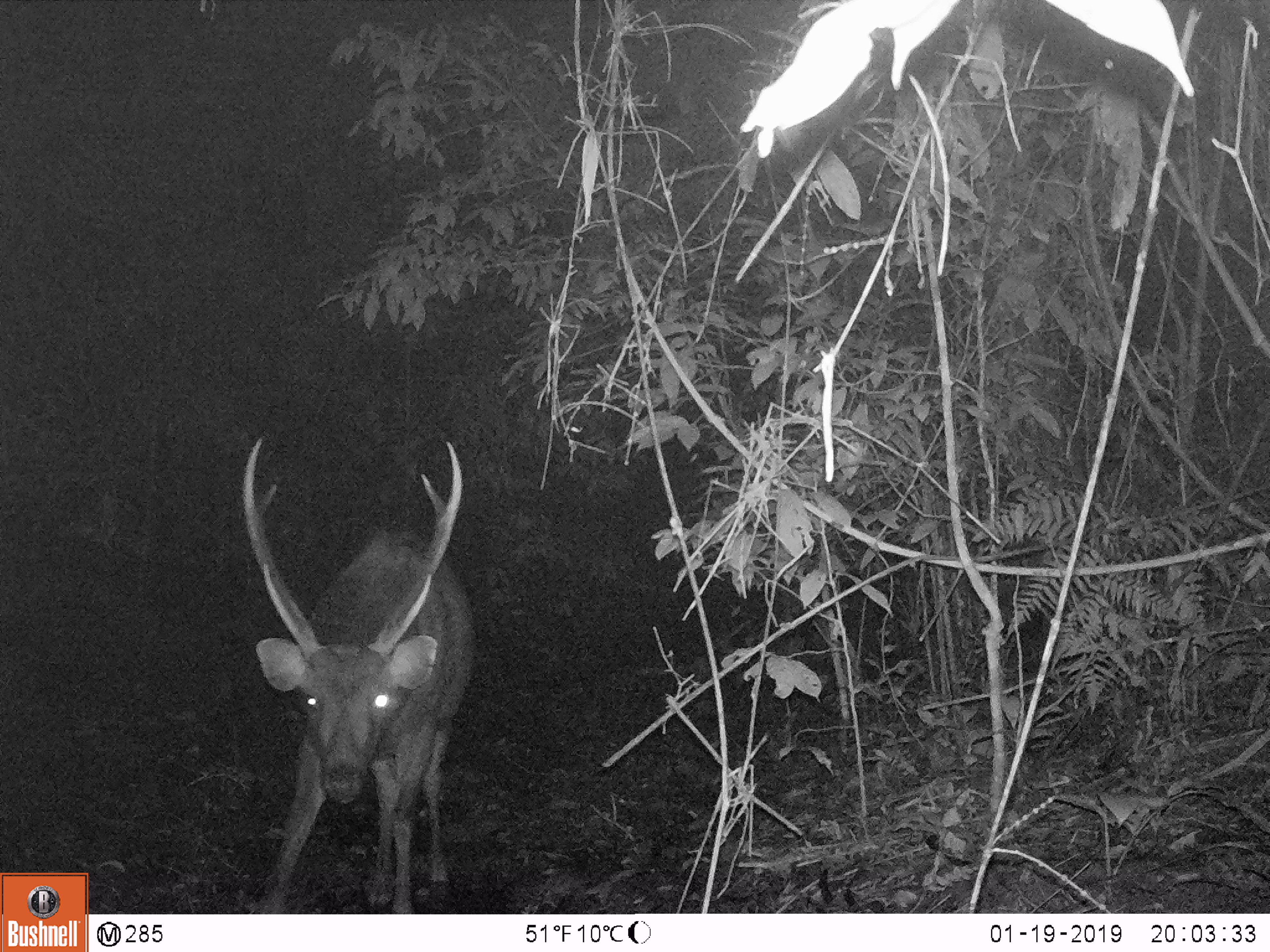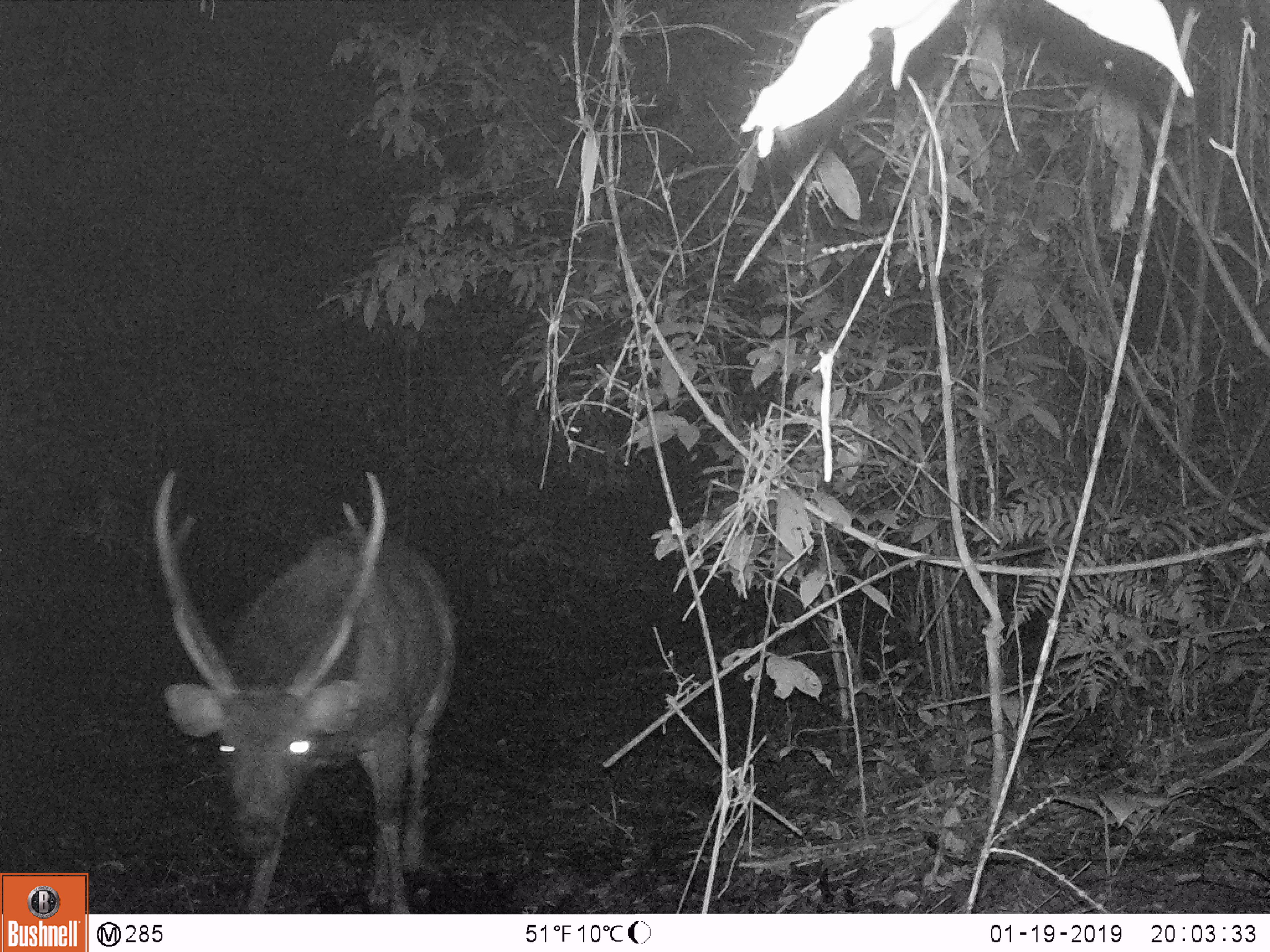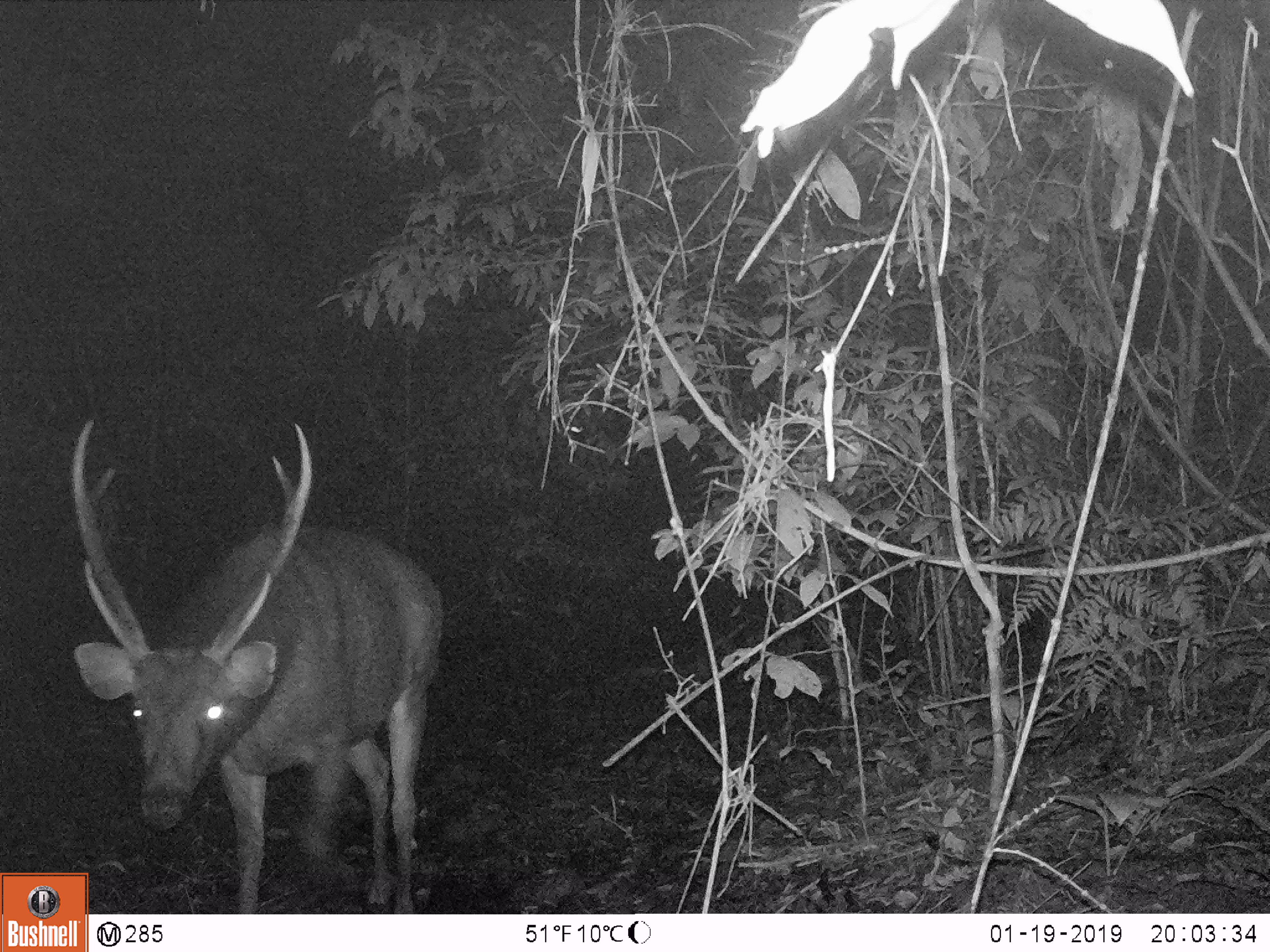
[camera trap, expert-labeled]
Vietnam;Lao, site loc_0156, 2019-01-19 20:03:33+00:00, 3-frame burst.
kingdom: Animalia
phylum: Chordata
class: Mammalia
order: Artiodactyla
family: Cervidae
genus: Rusa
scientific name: Rusa unicolor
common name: sambar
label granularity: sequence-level